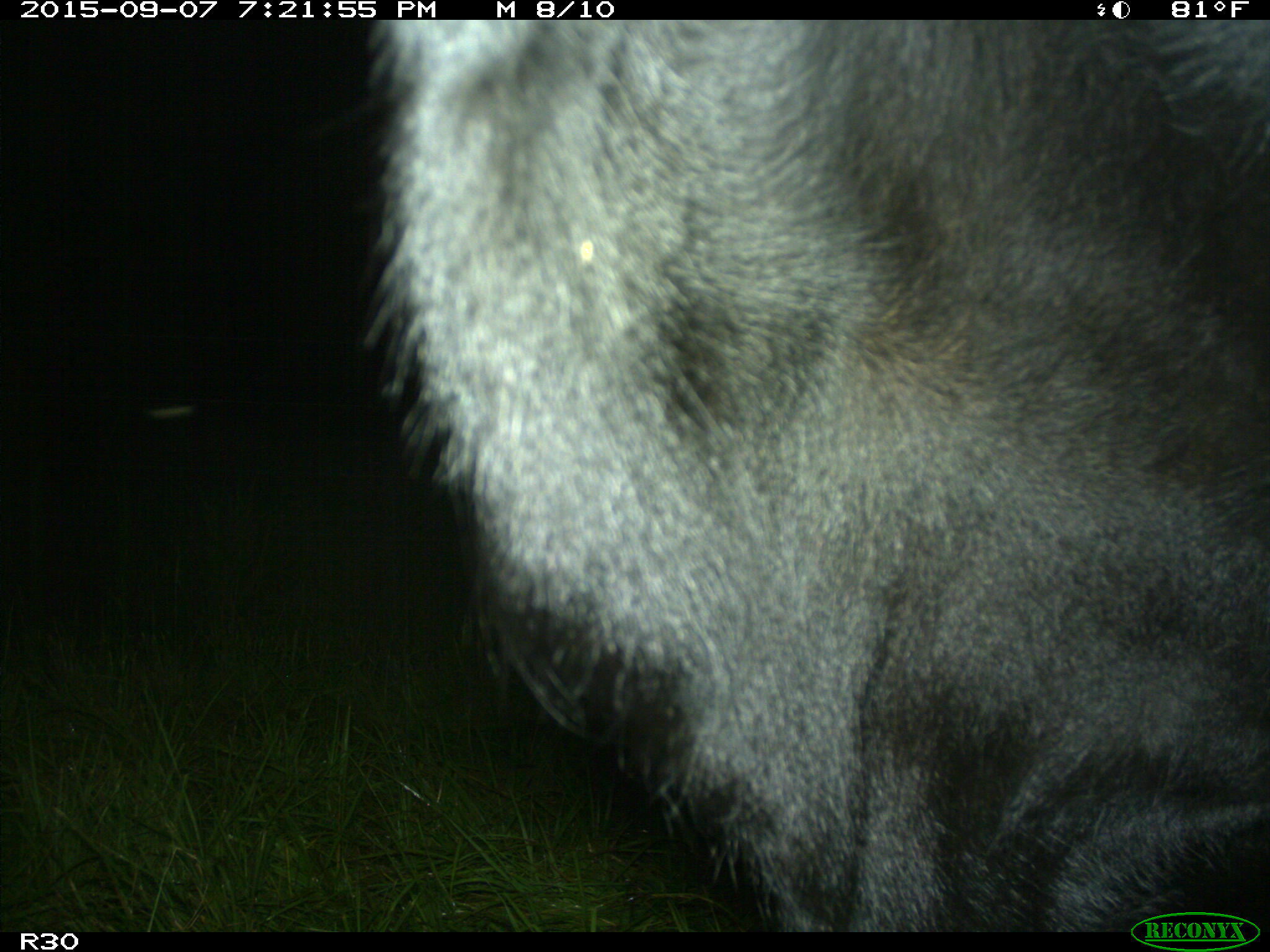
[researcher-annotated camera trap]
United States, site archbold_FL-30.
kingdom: Animalia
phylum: Chordata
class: Mammalia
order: Artiodactyla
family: Bovidae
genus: Bos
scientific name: Bos taurus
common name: domestic cow